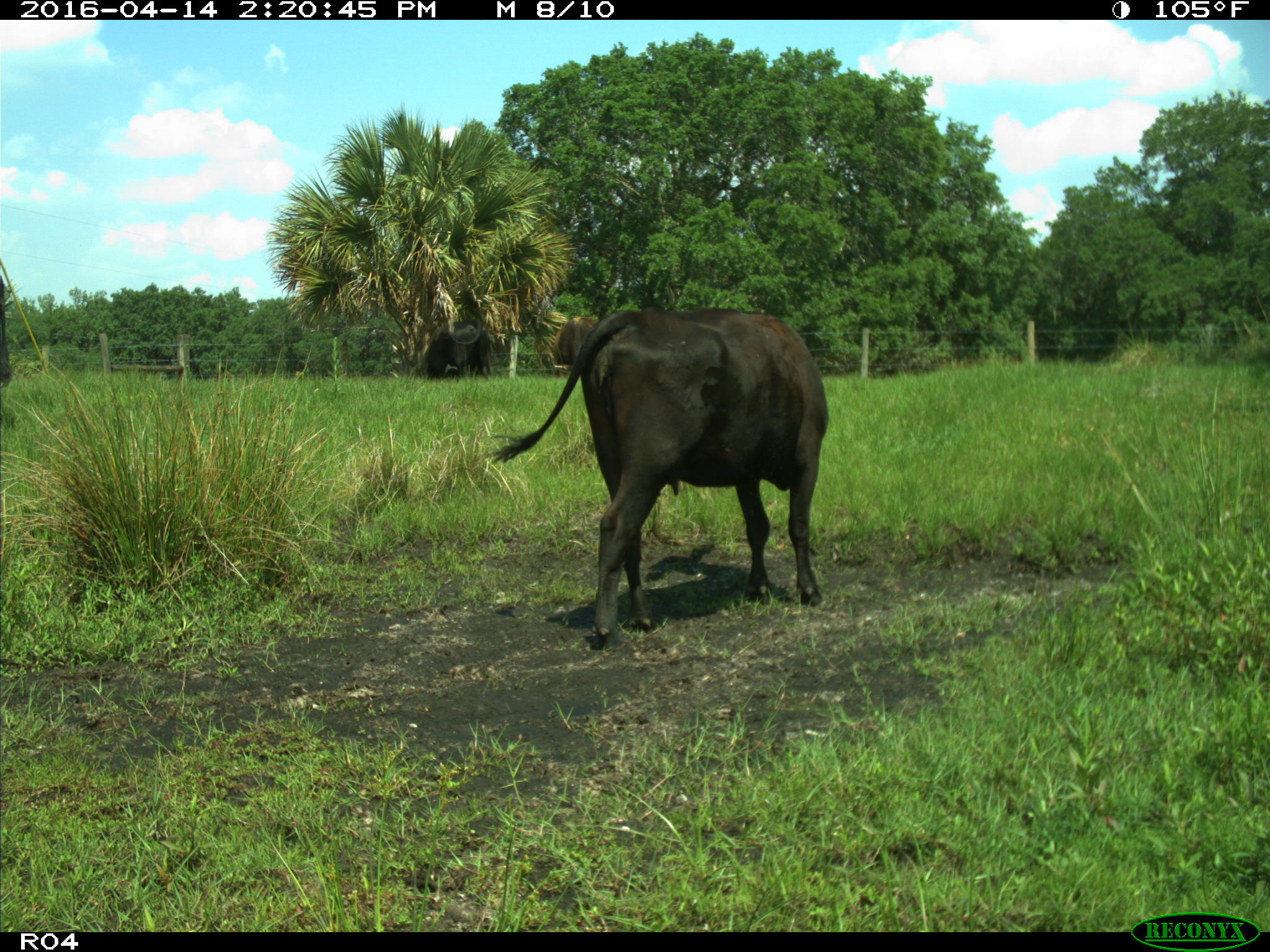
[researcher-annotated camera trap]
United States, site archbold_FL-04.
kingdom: Animalia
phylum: Chordata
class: Mammalia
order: Artiodactyla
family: Bovidae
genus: Bos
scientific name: Bos taurus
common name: domestic cow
Bos taurus (domestic cow).